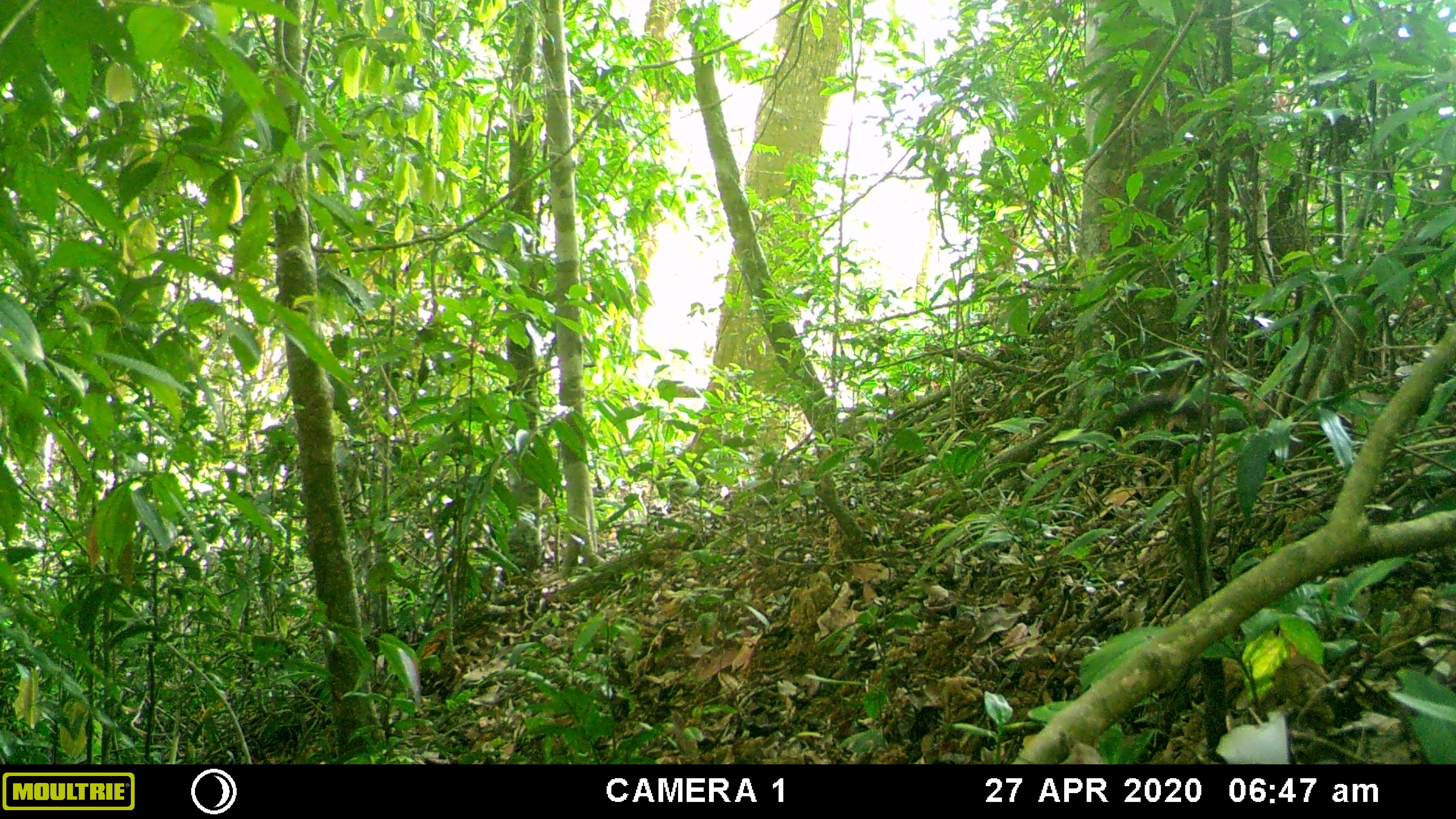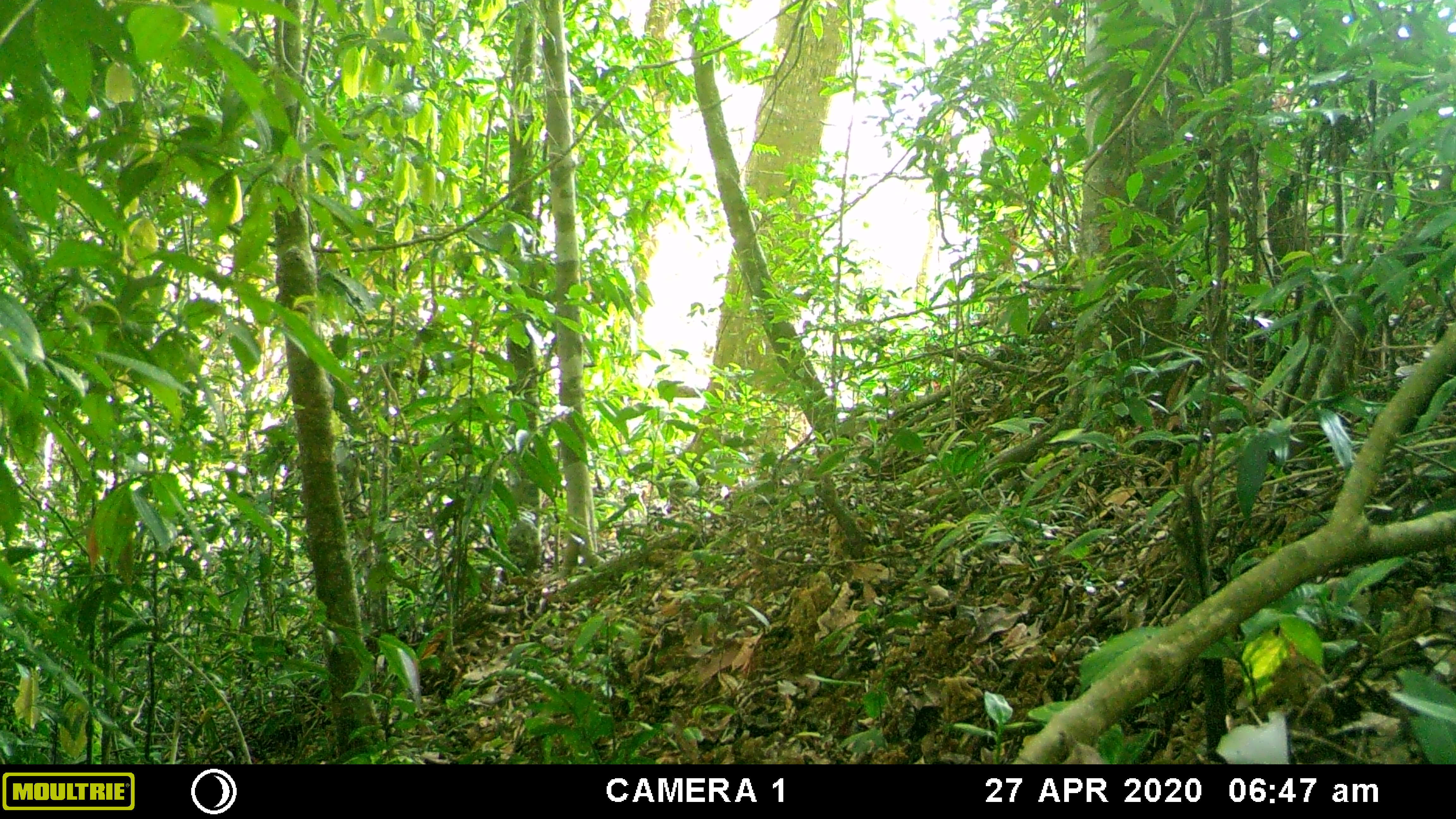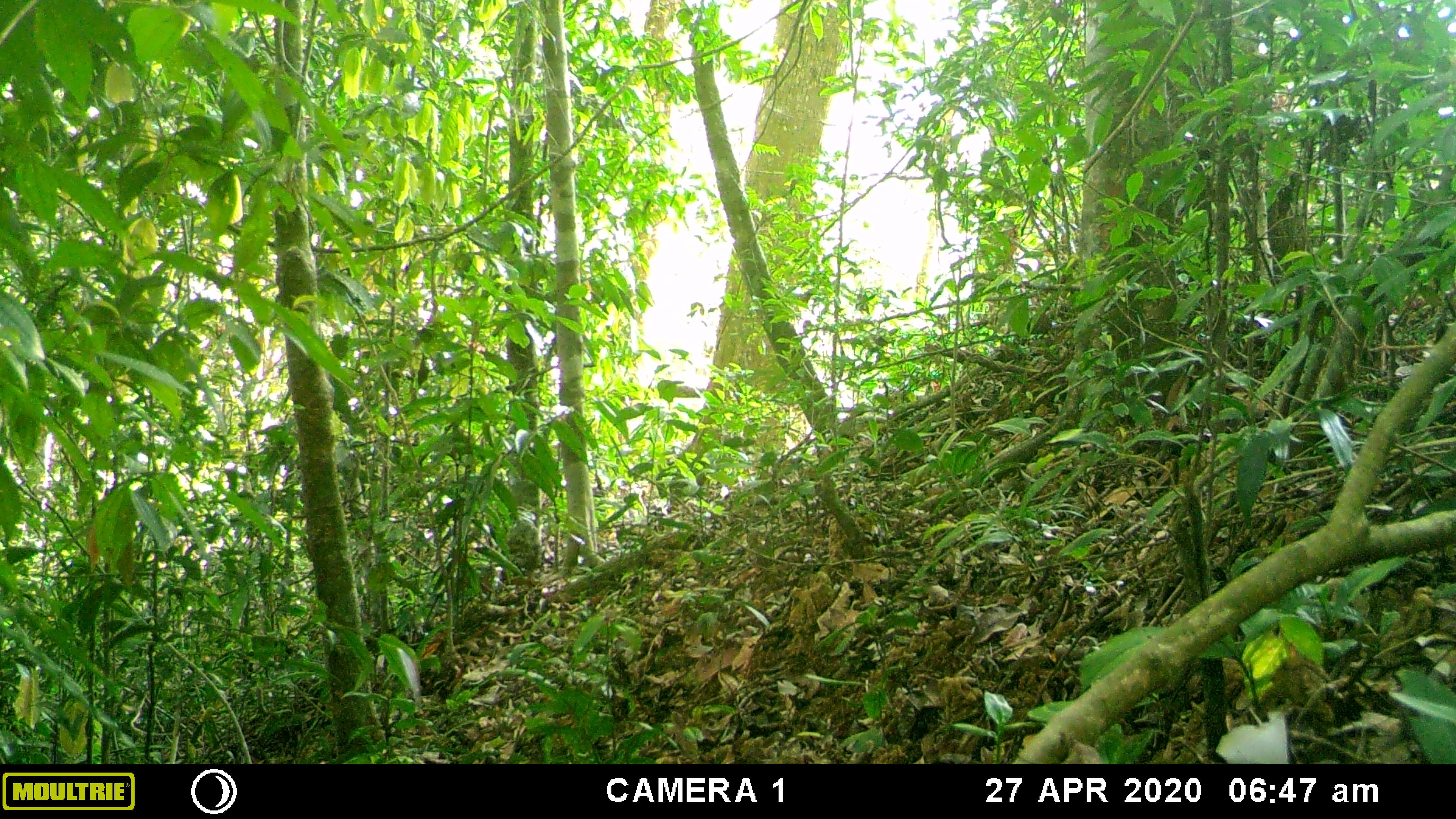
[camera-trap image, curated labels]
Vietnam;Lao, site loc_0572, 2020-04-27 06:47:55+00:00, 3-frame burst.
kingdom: Animalia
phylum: Chordata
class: Mammalia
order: Carnivora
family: Mustelidae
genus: Martes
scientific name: Martes flavigula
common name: yellow-throated marten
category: yellow throated marten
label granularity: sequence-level